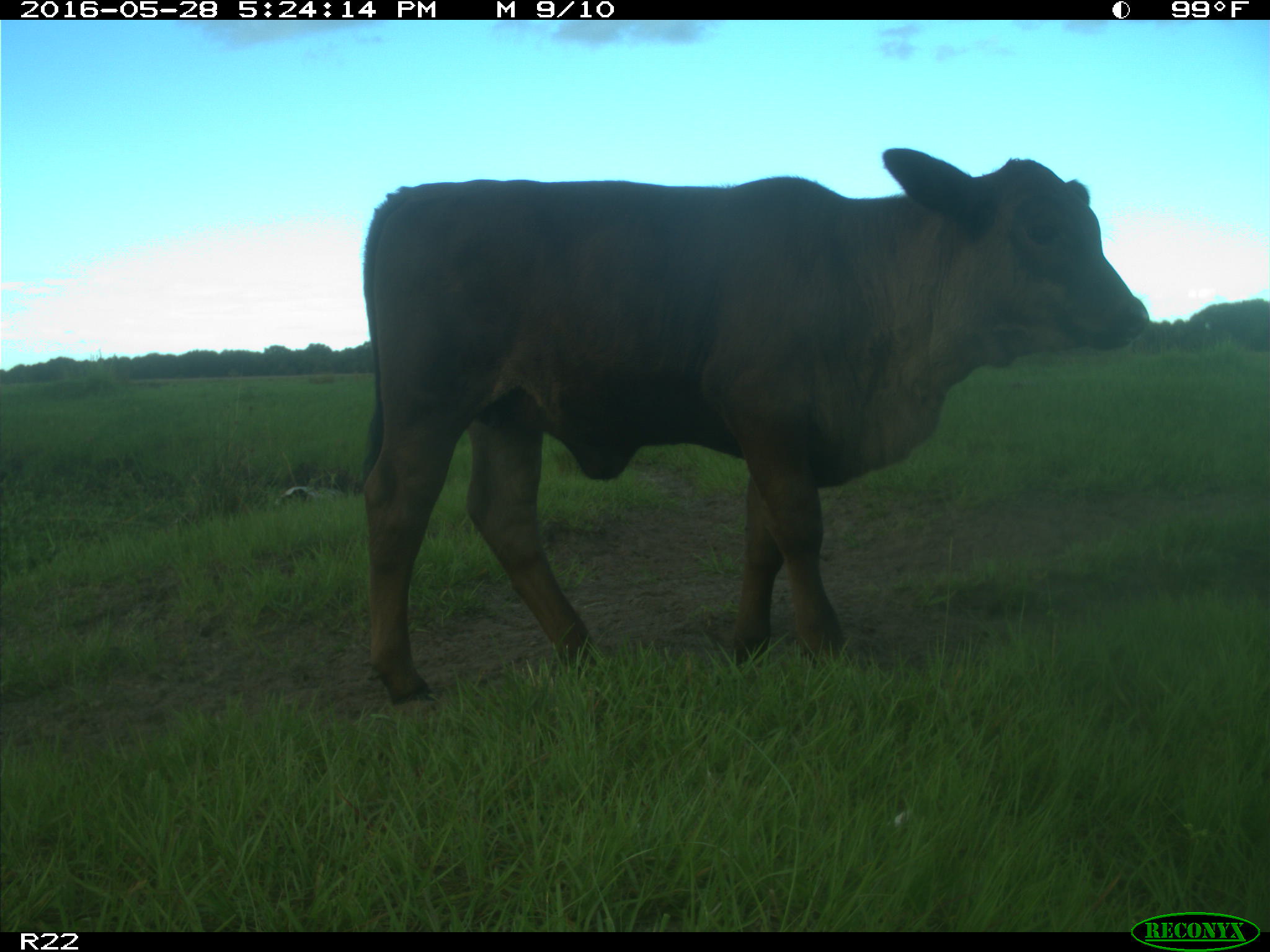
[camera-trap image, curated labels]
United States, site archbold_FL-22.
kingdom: Animalia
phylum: Chordata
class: Mammalia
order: Artiodactyla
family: Bovidae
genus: Bos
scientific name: Bos taurus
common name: domestic cow